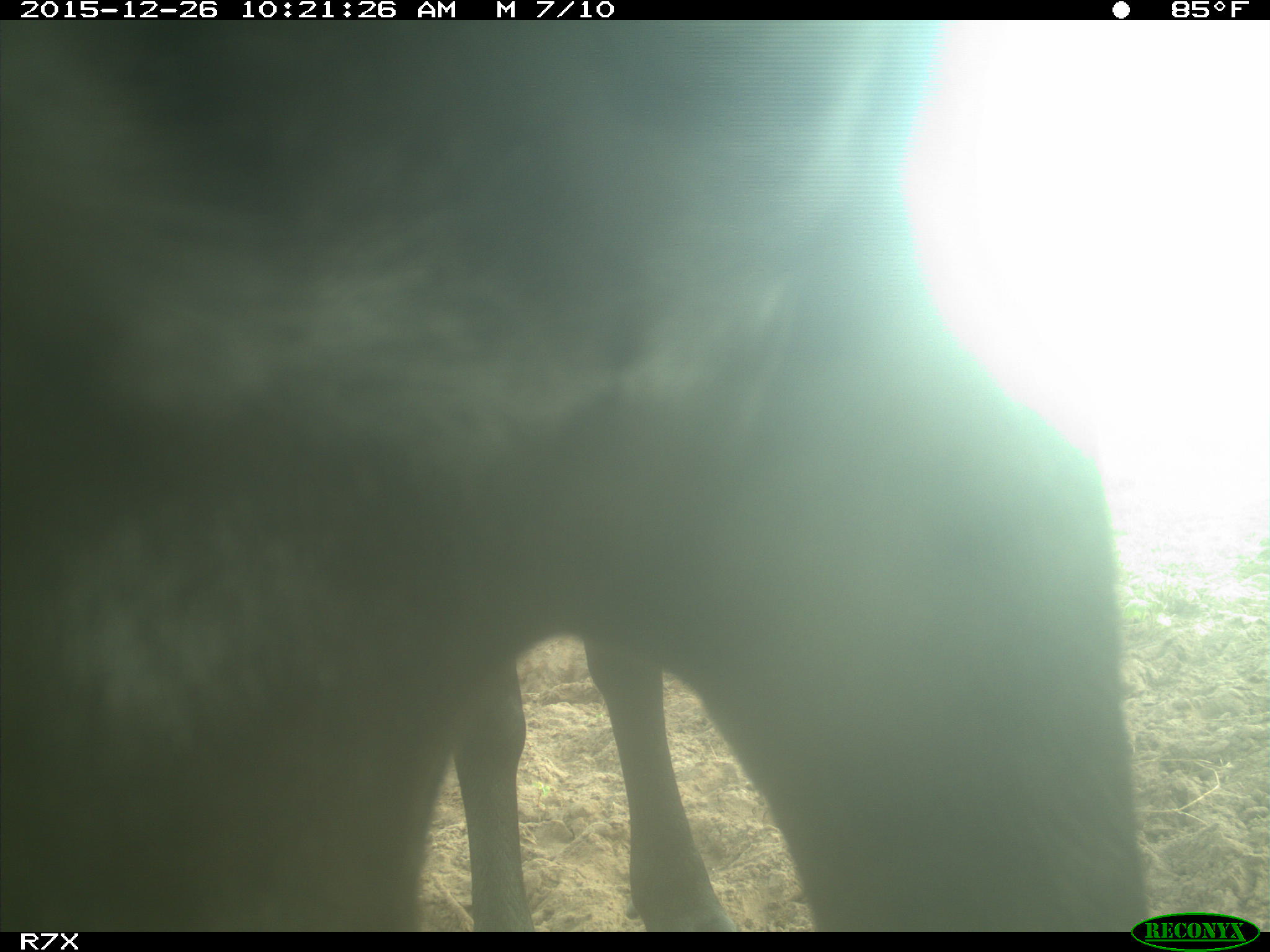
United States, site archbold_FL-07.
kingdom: Animalia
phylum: Chordata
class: Mammalia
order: Artiodactyla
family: Bovidae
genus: Bos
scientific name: Bos taurus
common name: domestic cow